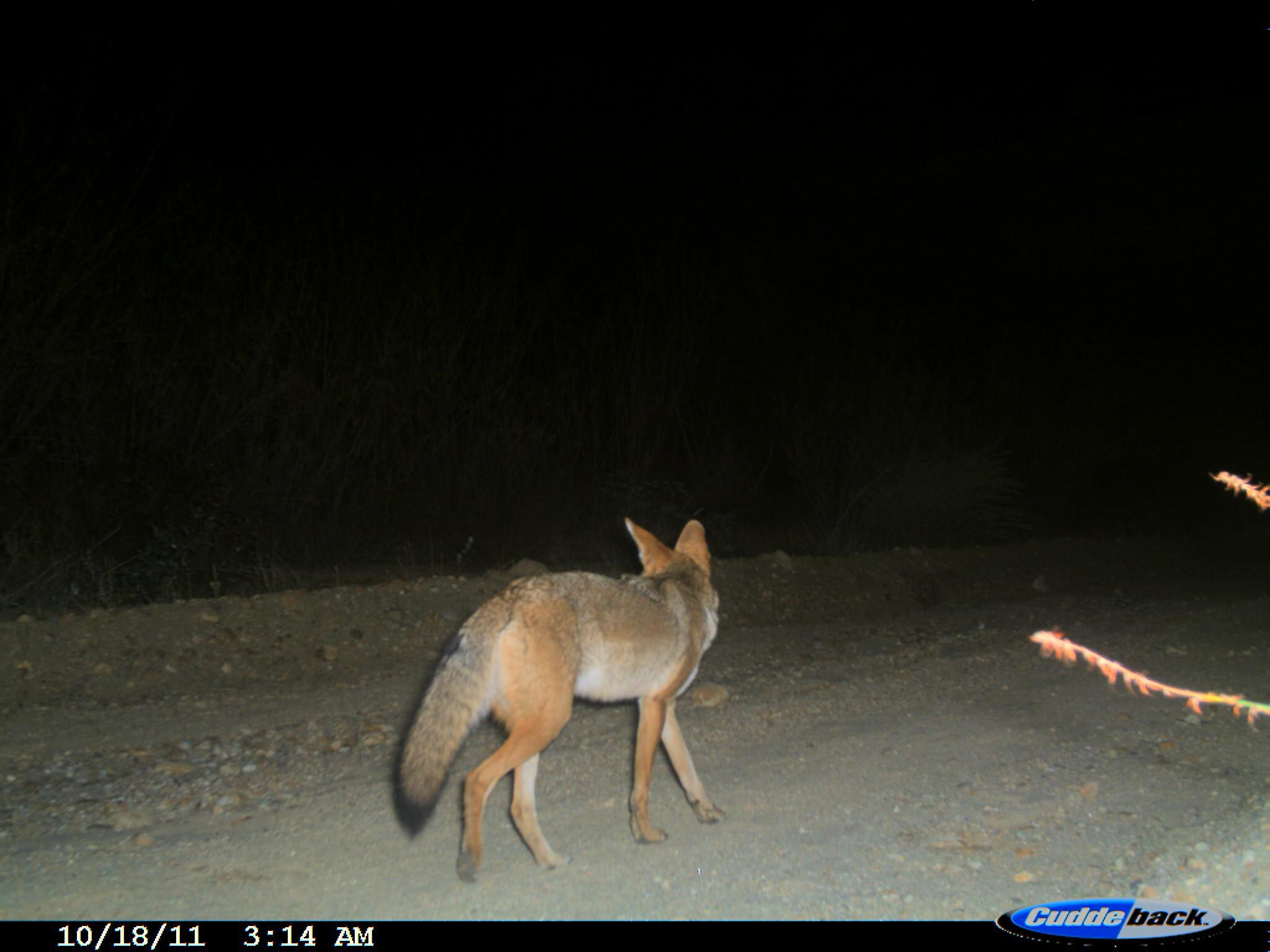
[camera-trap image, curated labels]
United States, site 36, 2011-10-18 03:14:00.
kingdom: Animalia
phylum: Chordata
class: Mammalia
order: Carnivora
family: Canidae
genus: Canis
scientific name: Canis latrans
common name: coyote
Coyote (Canis latrans).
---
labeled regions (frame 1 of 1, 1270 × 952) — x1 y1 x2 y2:
coyote: 391 516 727 889